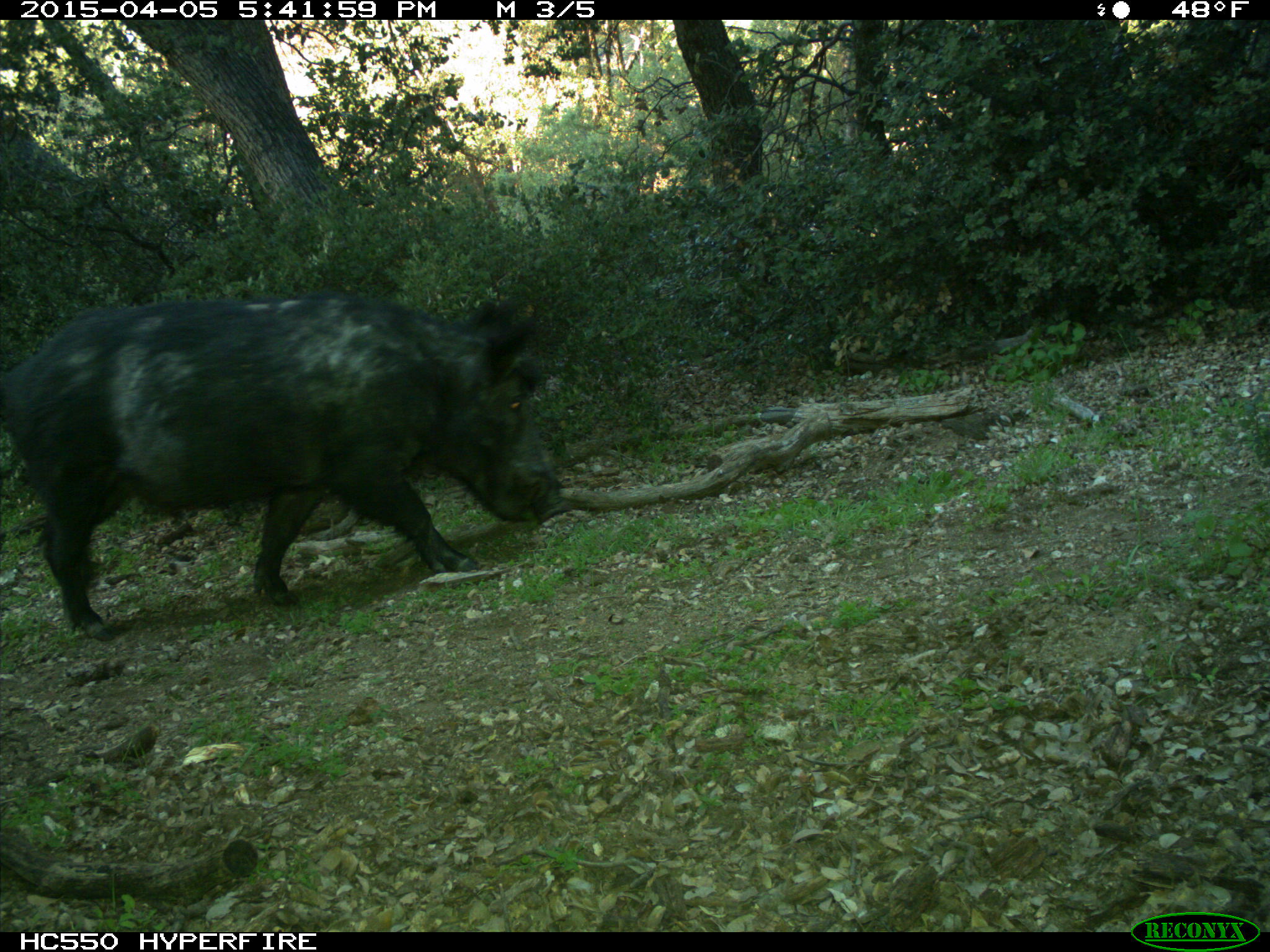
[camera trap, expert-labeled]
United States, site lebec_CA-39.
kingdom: Animalia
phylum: Chordata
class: Mammalia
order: Artiodactyla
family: Suidae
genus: Sus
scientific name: Sus scrofa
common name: wild boar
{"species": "Sus scrofa (wild boar)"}